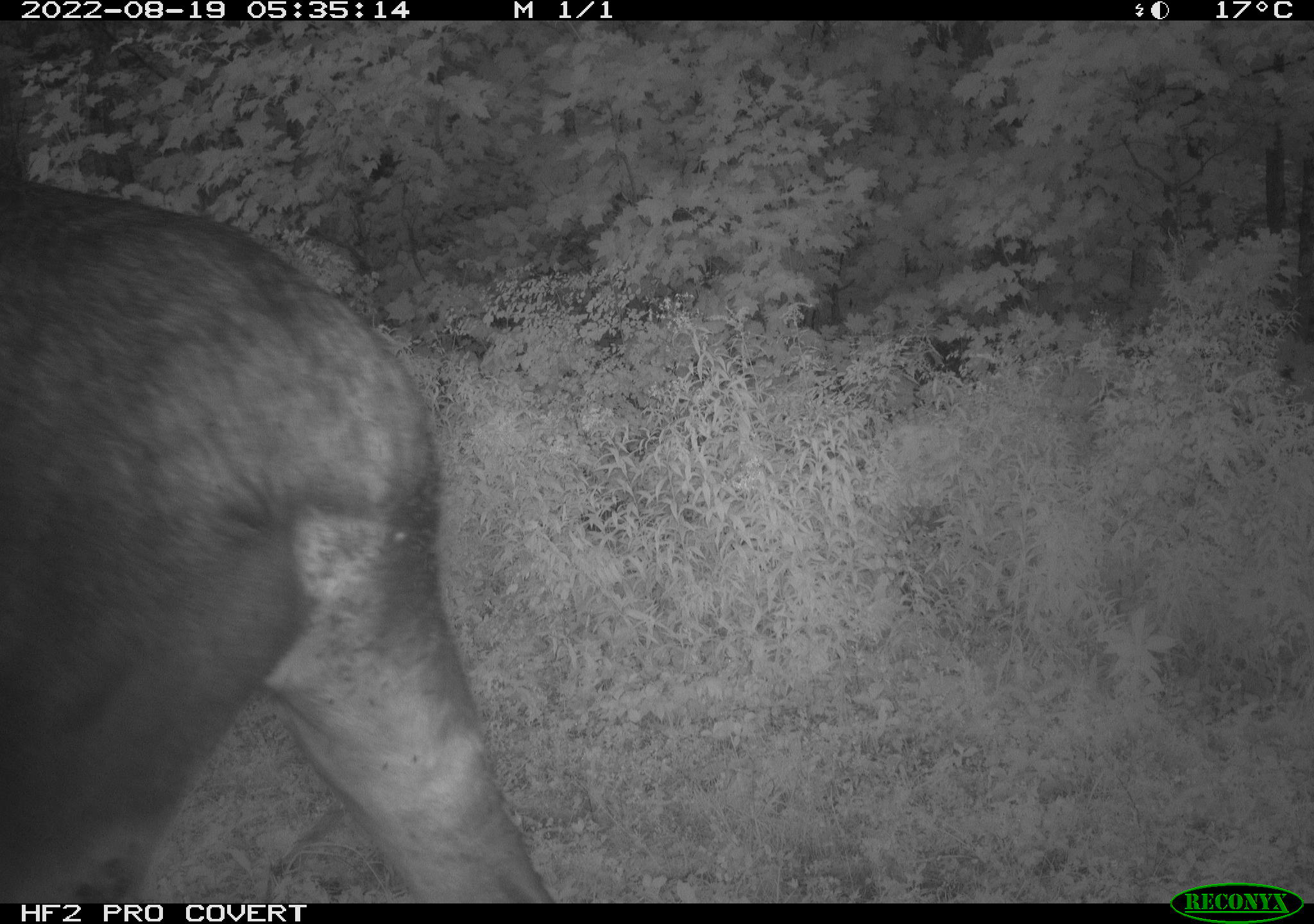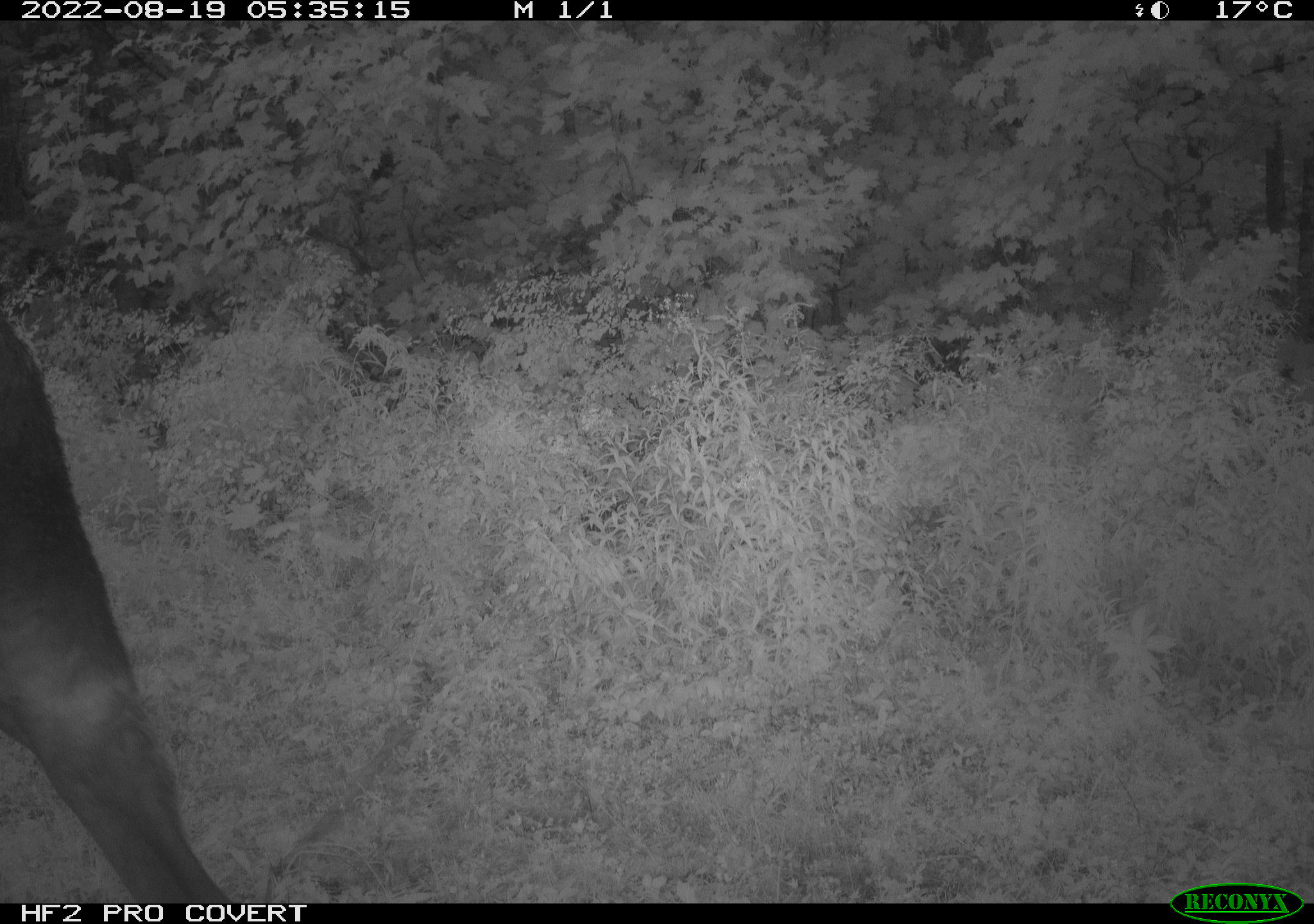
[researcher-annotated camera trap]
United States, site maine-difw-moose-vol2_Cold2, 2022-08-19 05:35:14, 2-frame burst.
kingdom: Animalia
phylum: Chordata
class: Mammalia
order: Artiodactyla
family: Cervidae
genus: Alces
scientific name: Alces alces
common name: moose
Moose (Alces alces).